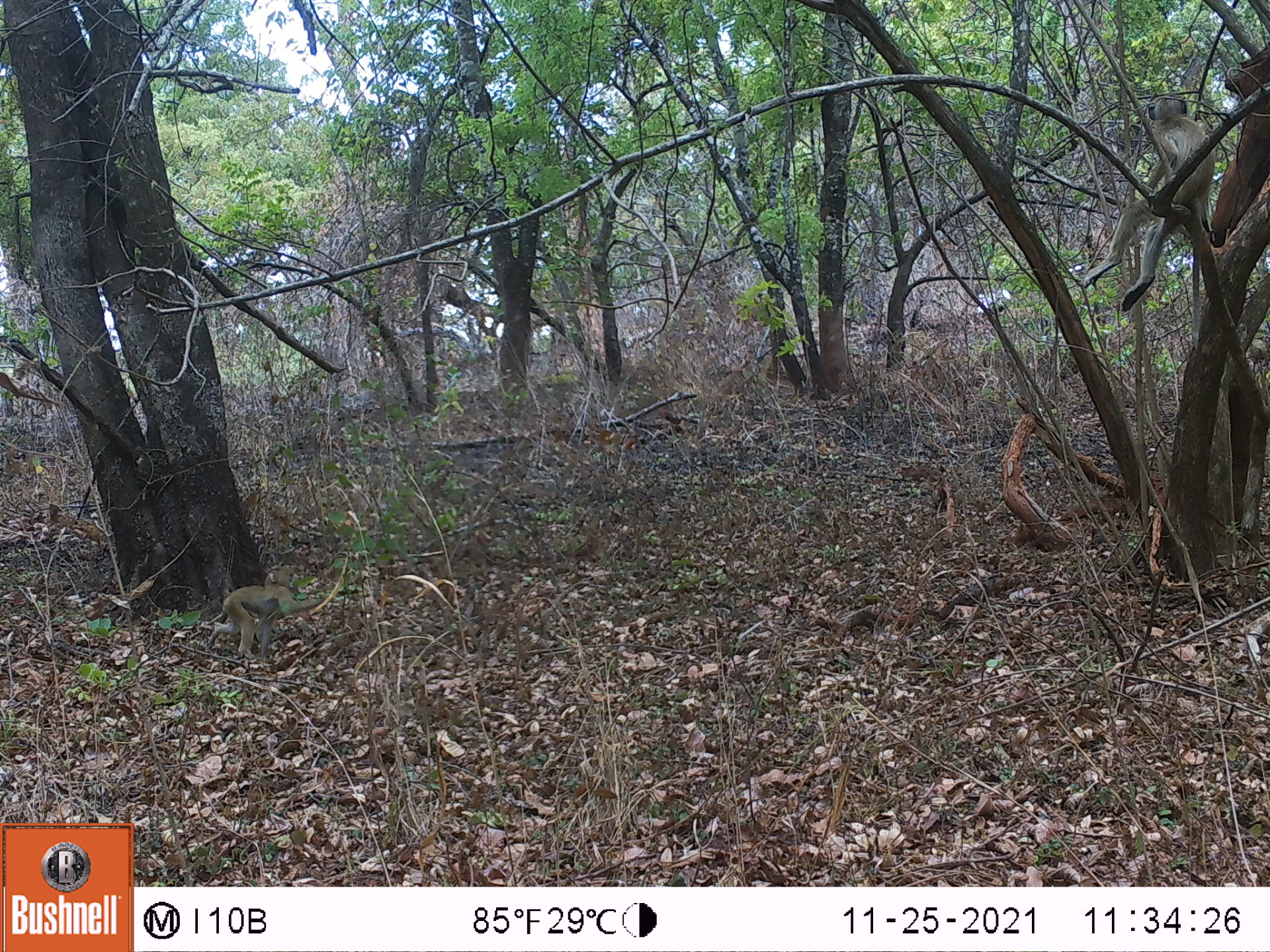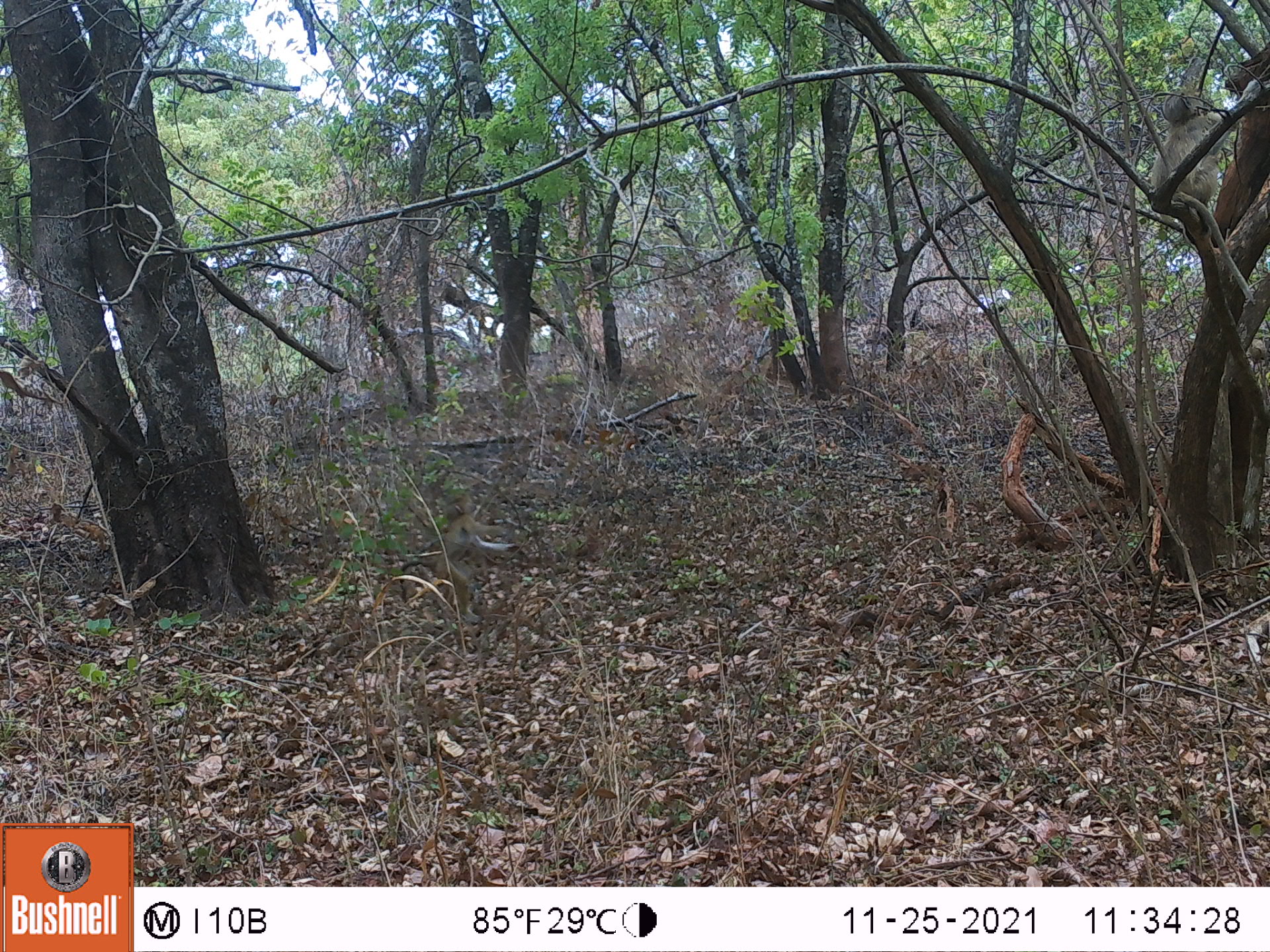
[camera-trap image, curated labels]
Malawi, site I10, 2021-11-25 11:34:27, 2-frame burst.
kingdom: Animalia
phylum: Chordata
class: Mammalia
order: Primates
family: Cercopithecidae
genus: Papio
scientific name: Papio cynocephalus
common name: yellow baboon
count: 2